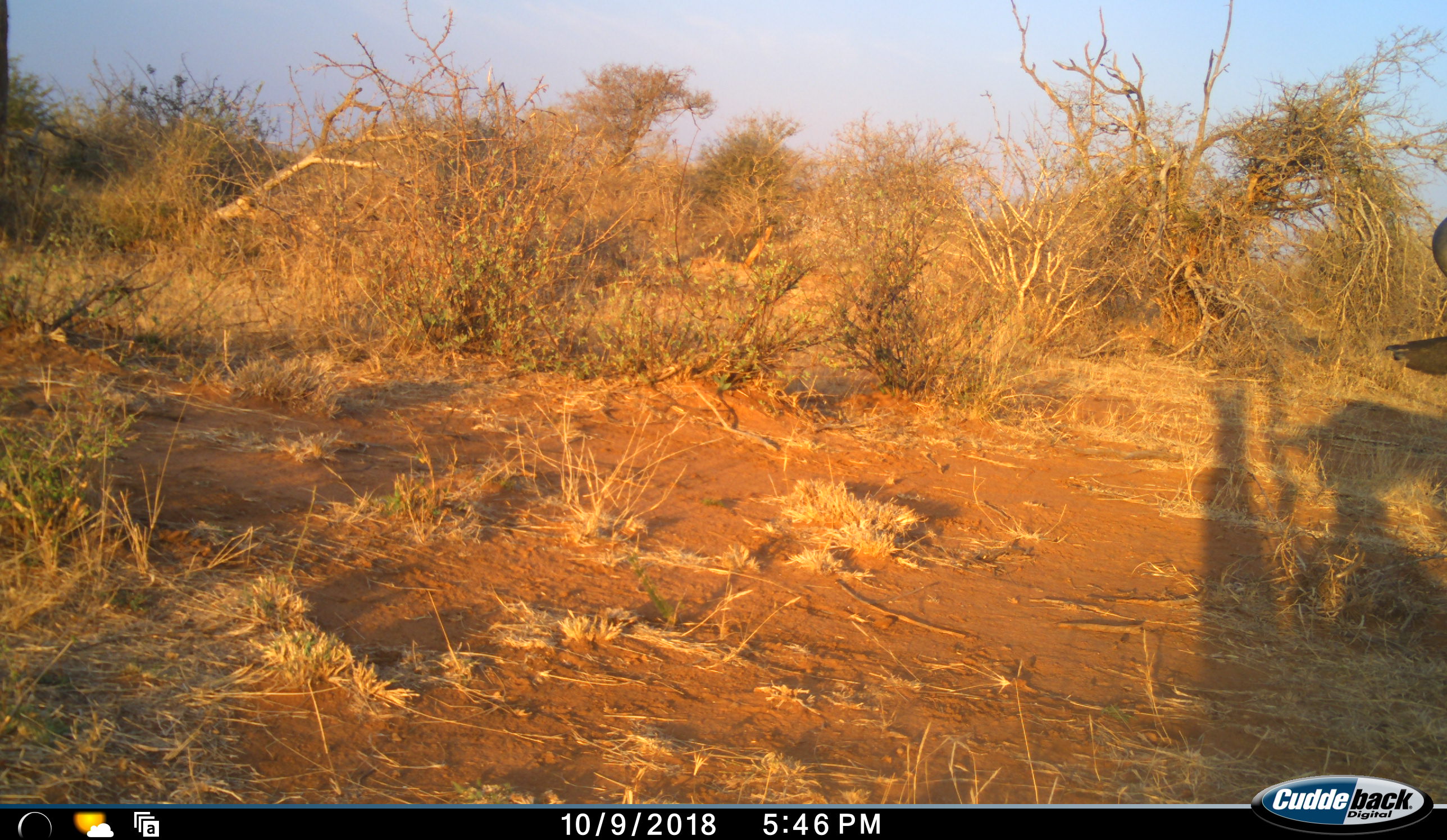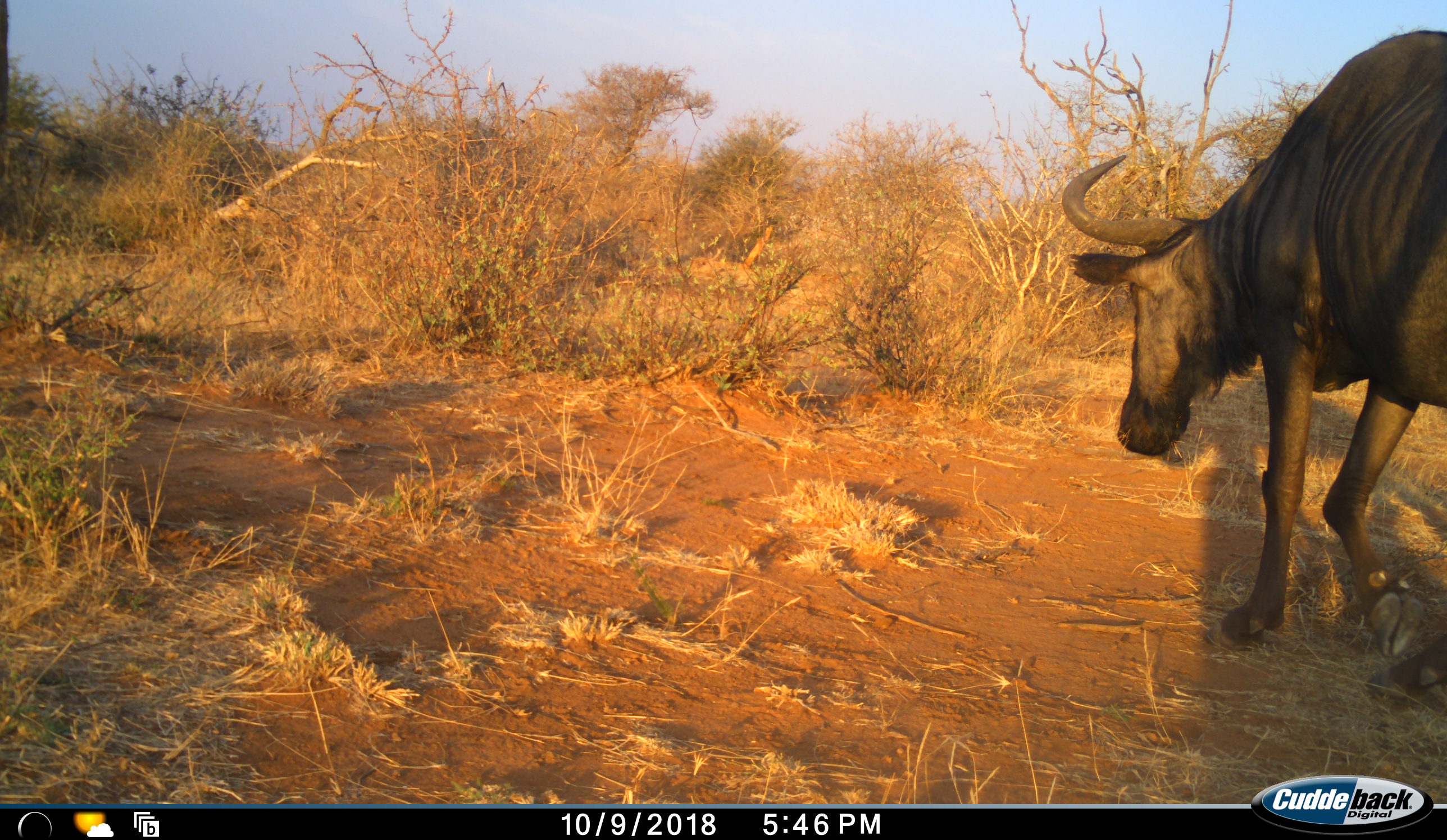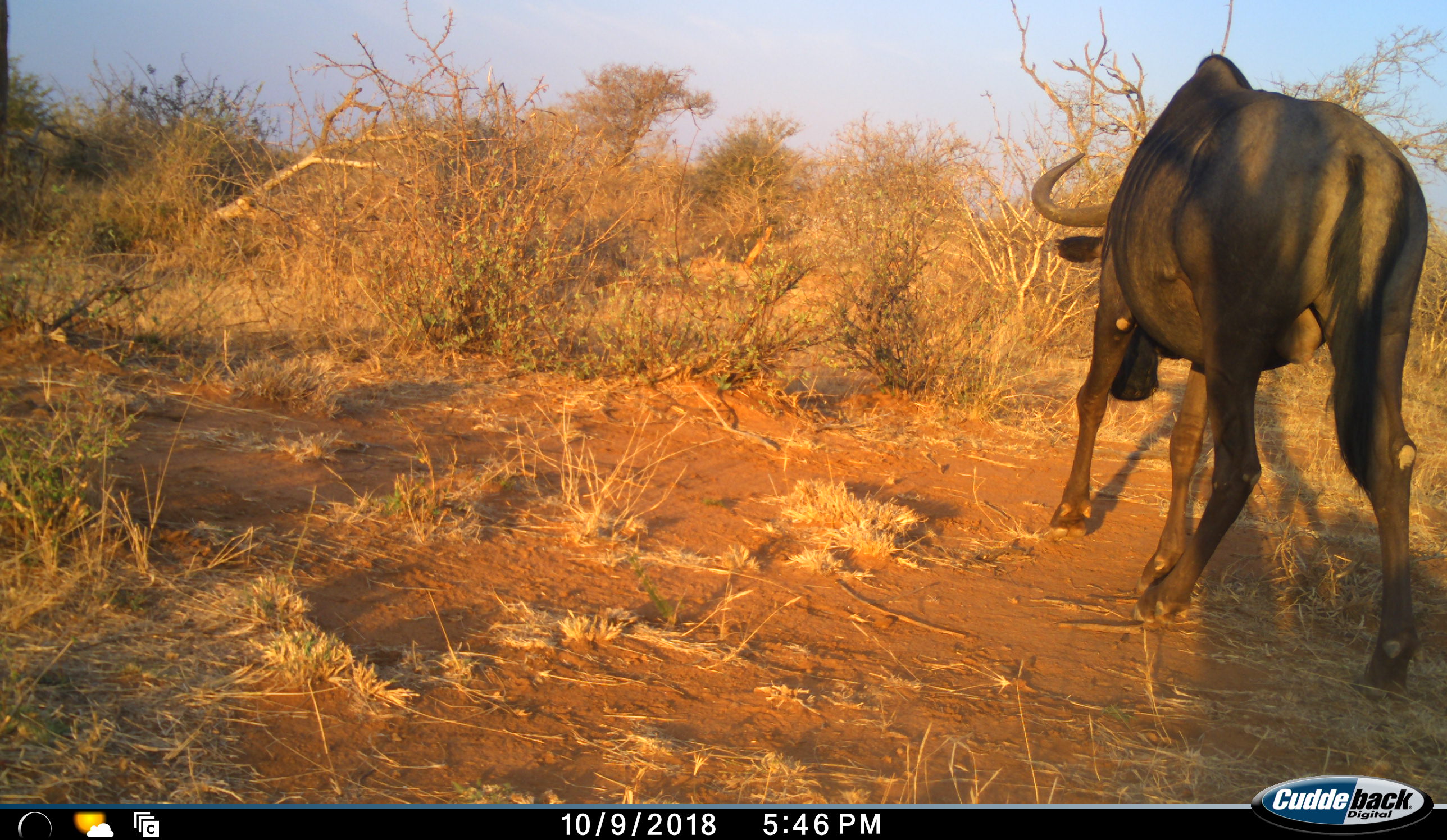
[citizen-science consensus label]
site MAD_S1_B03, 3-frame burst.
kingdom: Animalia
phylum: Chordata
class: Mammalia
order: Artiodactyla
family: Bovidae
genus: Connochaetes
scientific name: Connochaetes taurinus taurinus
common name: blue wildebeest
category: wildebeestblue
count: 1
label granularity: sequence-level